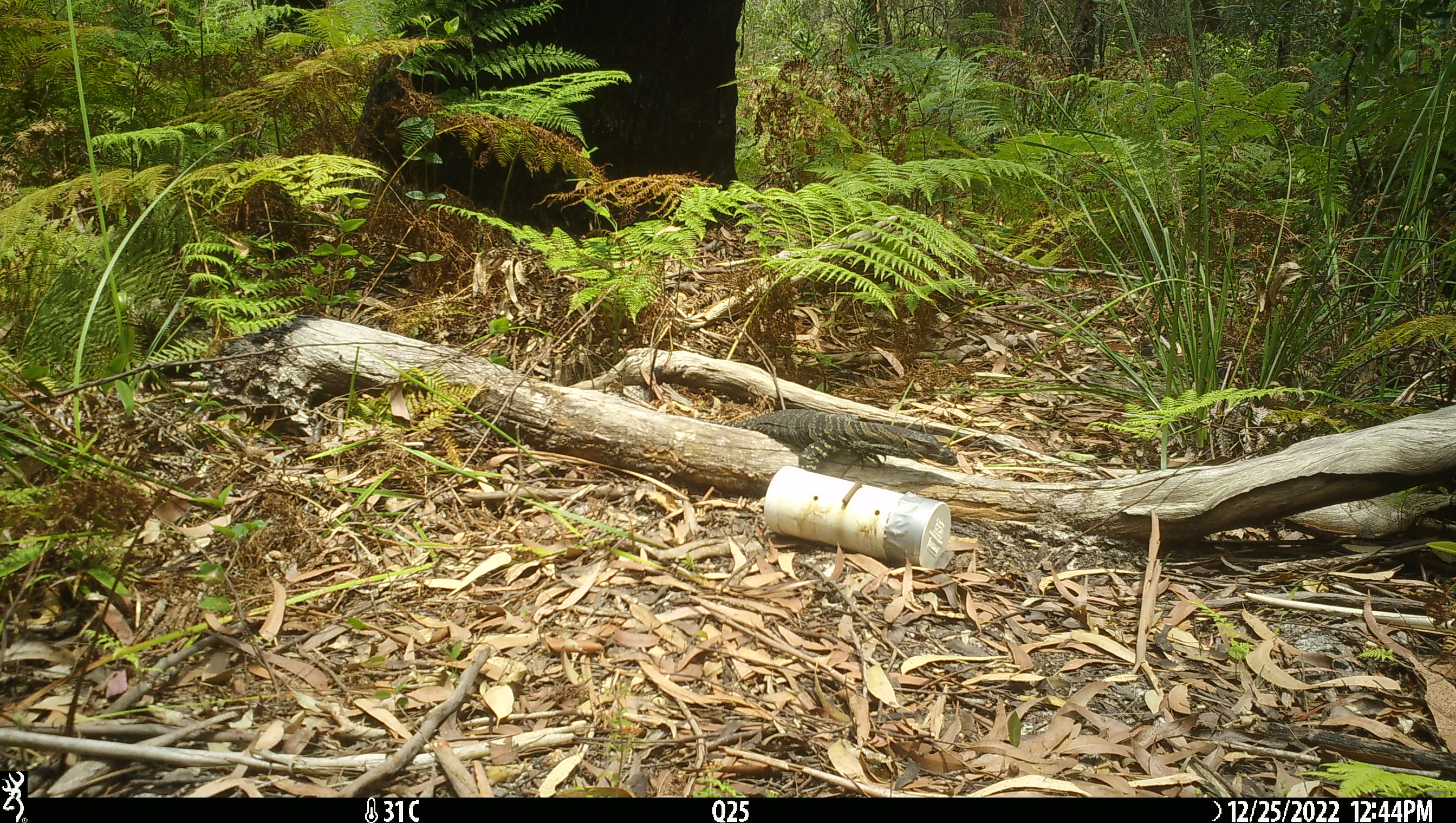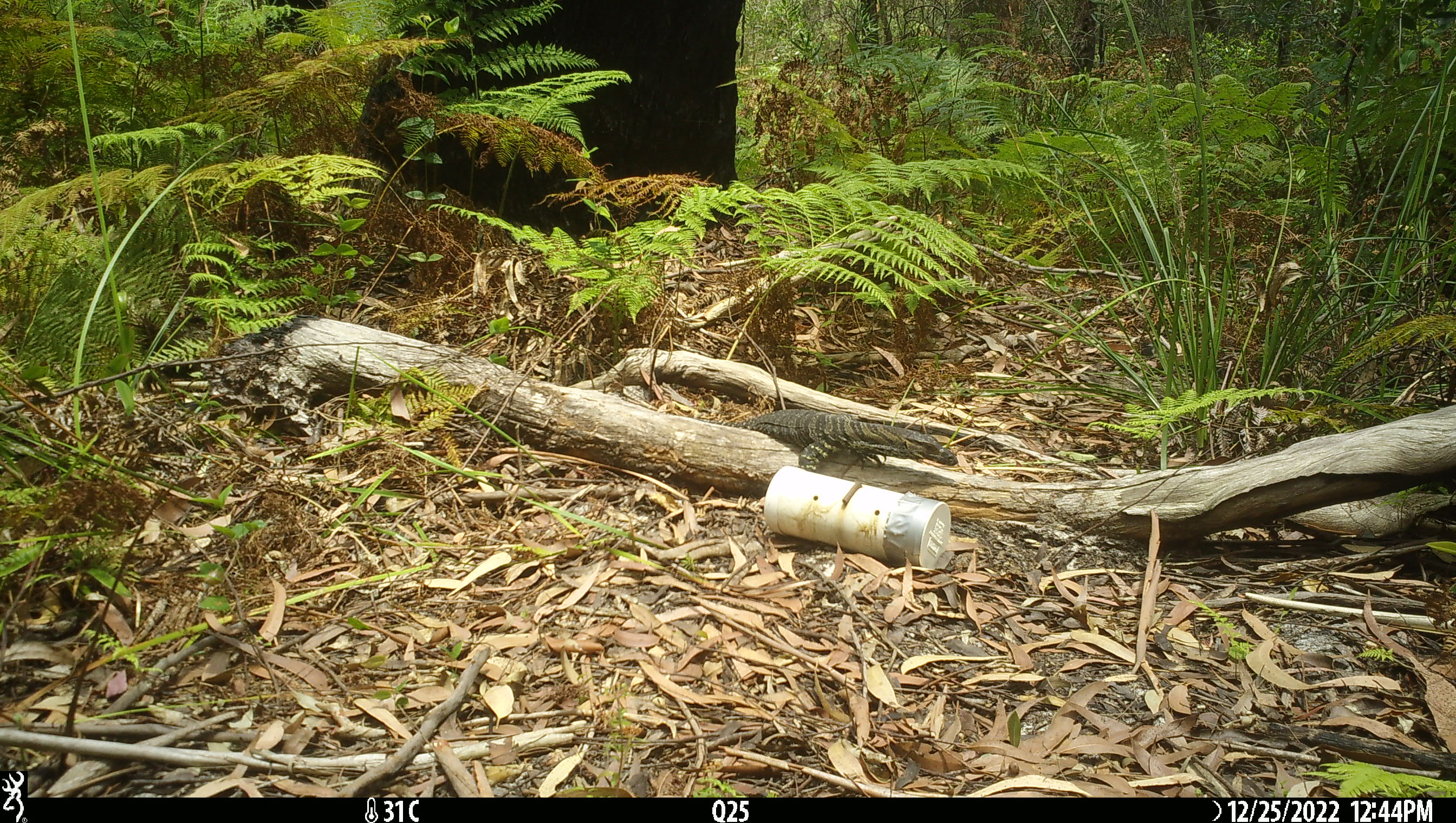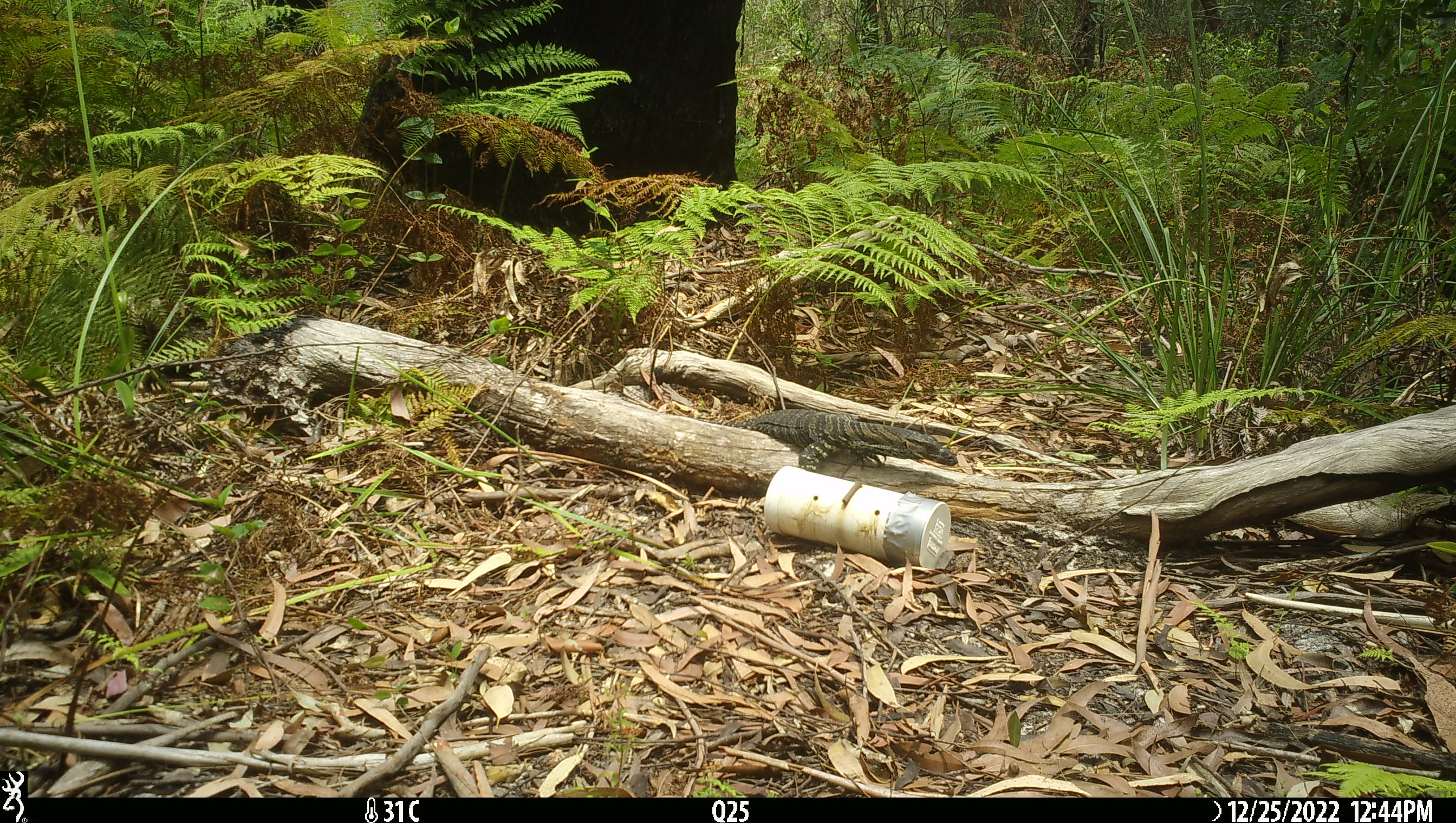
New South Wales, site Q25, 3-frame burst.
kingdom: Animalia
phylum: Chordata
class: Reptilia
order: Squamata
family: Varanidae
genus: Varanus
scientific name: Varanus varius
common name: lace monitor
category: goanna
Goanna (lace monitor) (Varanus varius).